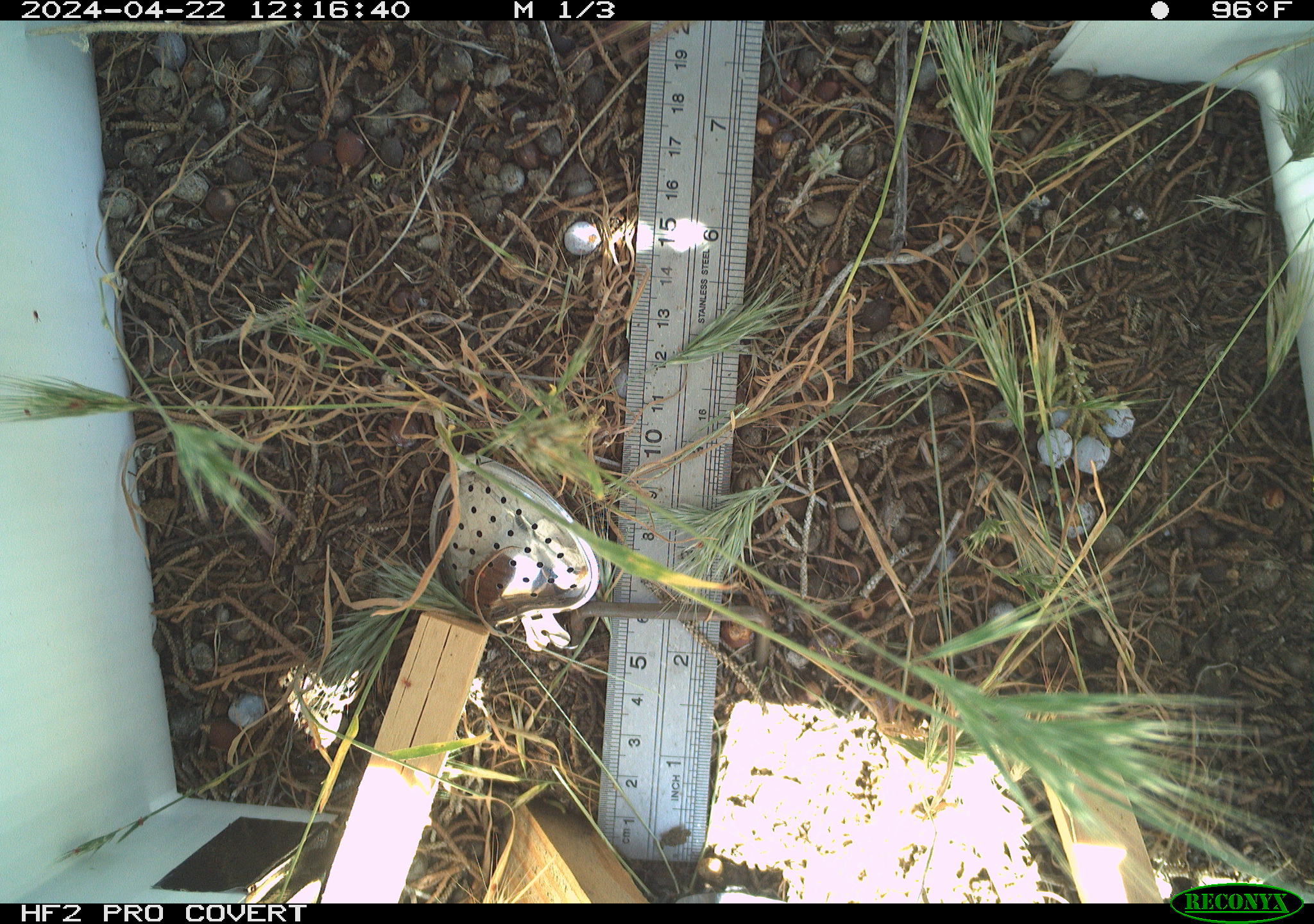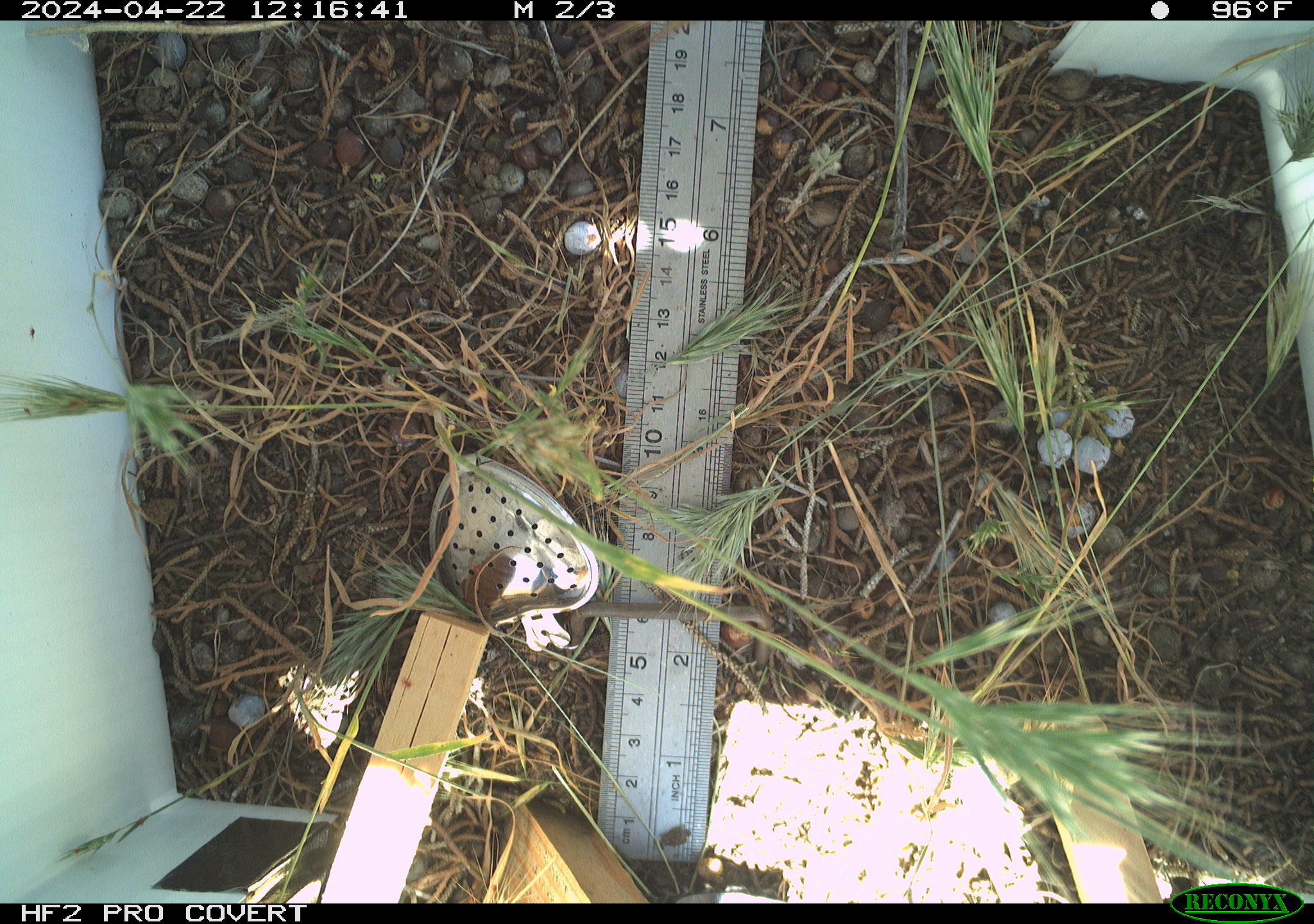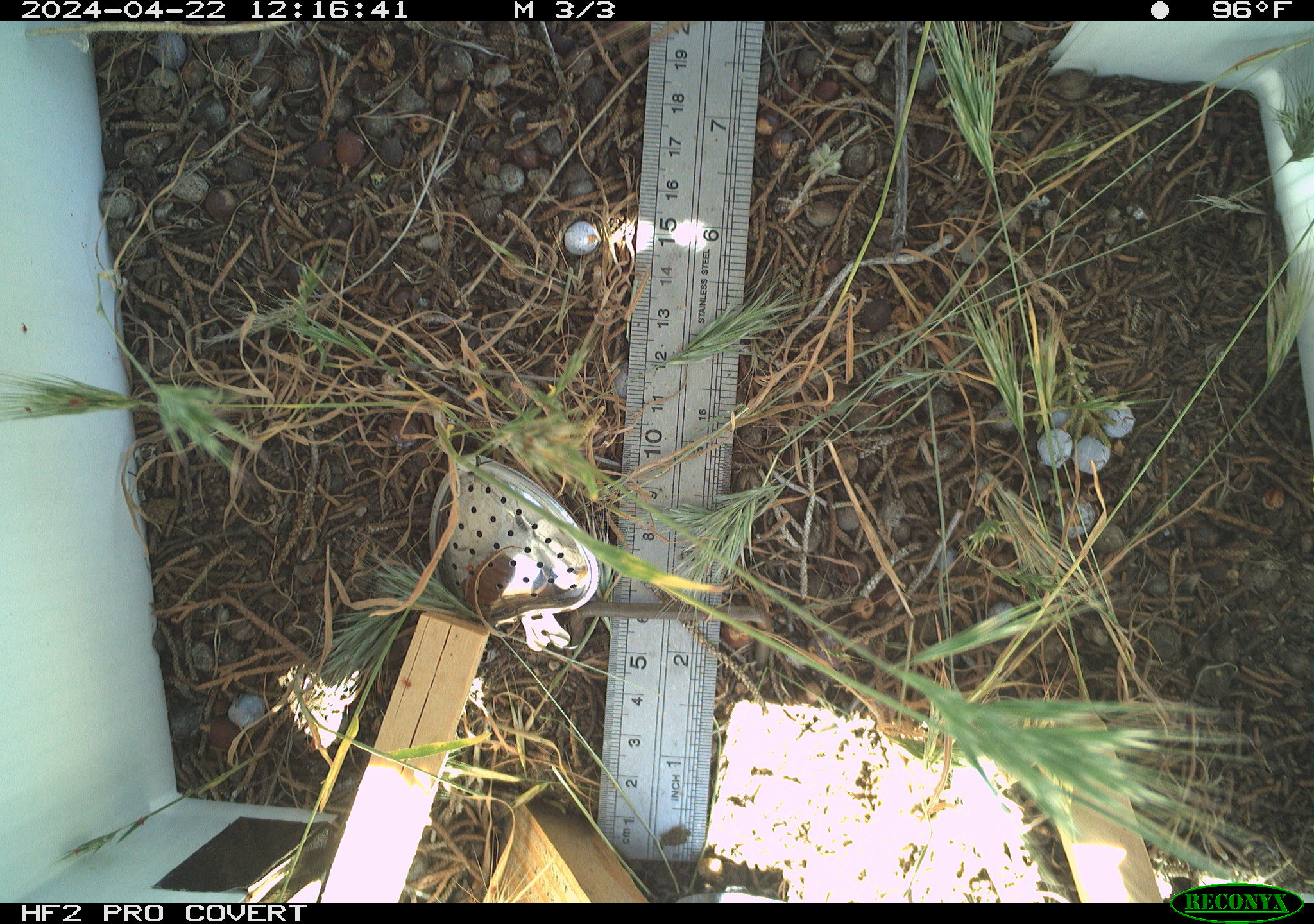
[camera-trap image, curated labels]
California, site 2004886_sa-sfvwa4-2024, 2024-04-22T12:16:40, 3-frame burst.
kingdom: Animalia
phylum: Arthropoda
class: Insecta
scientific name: Insecta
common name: insect